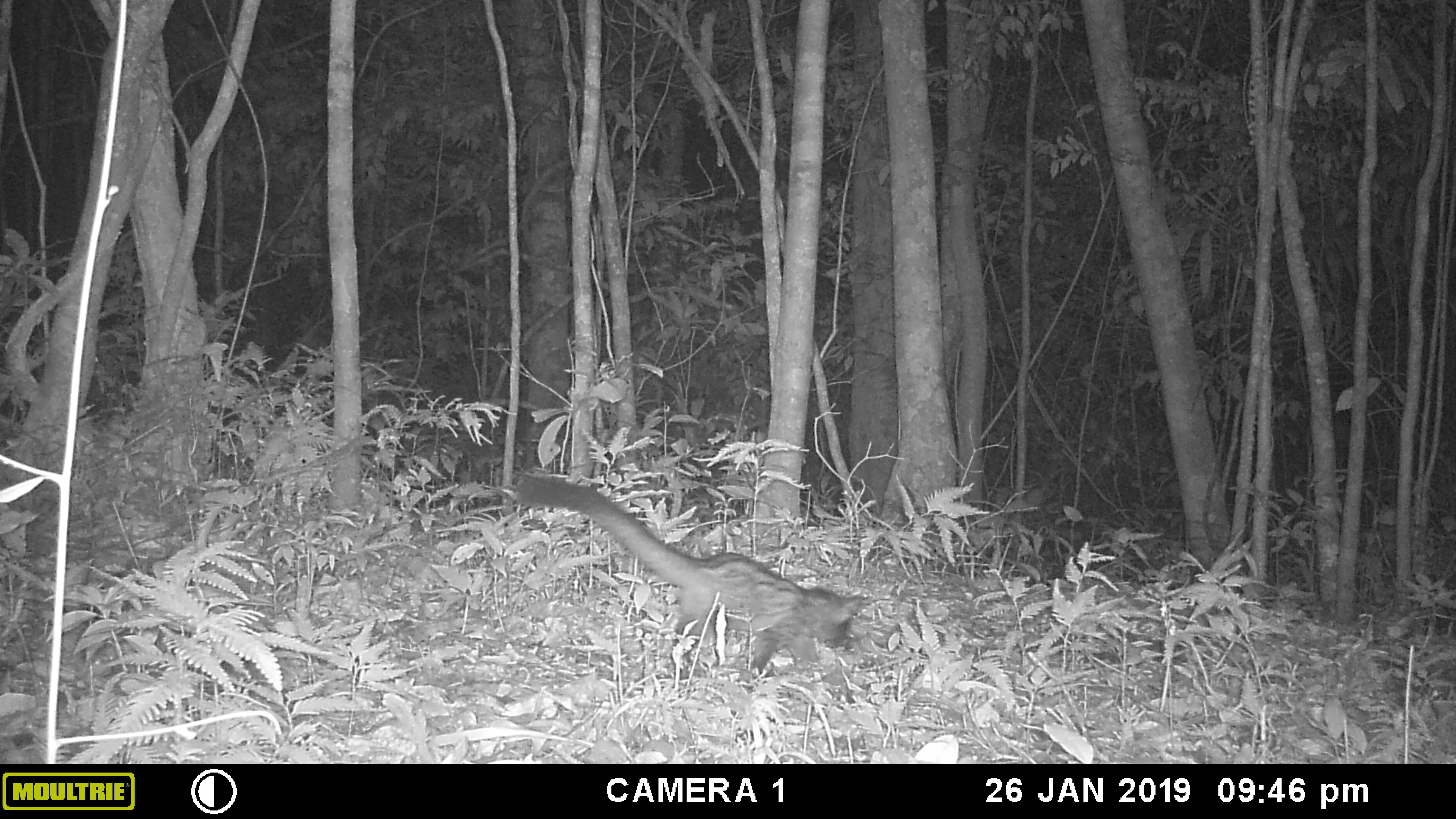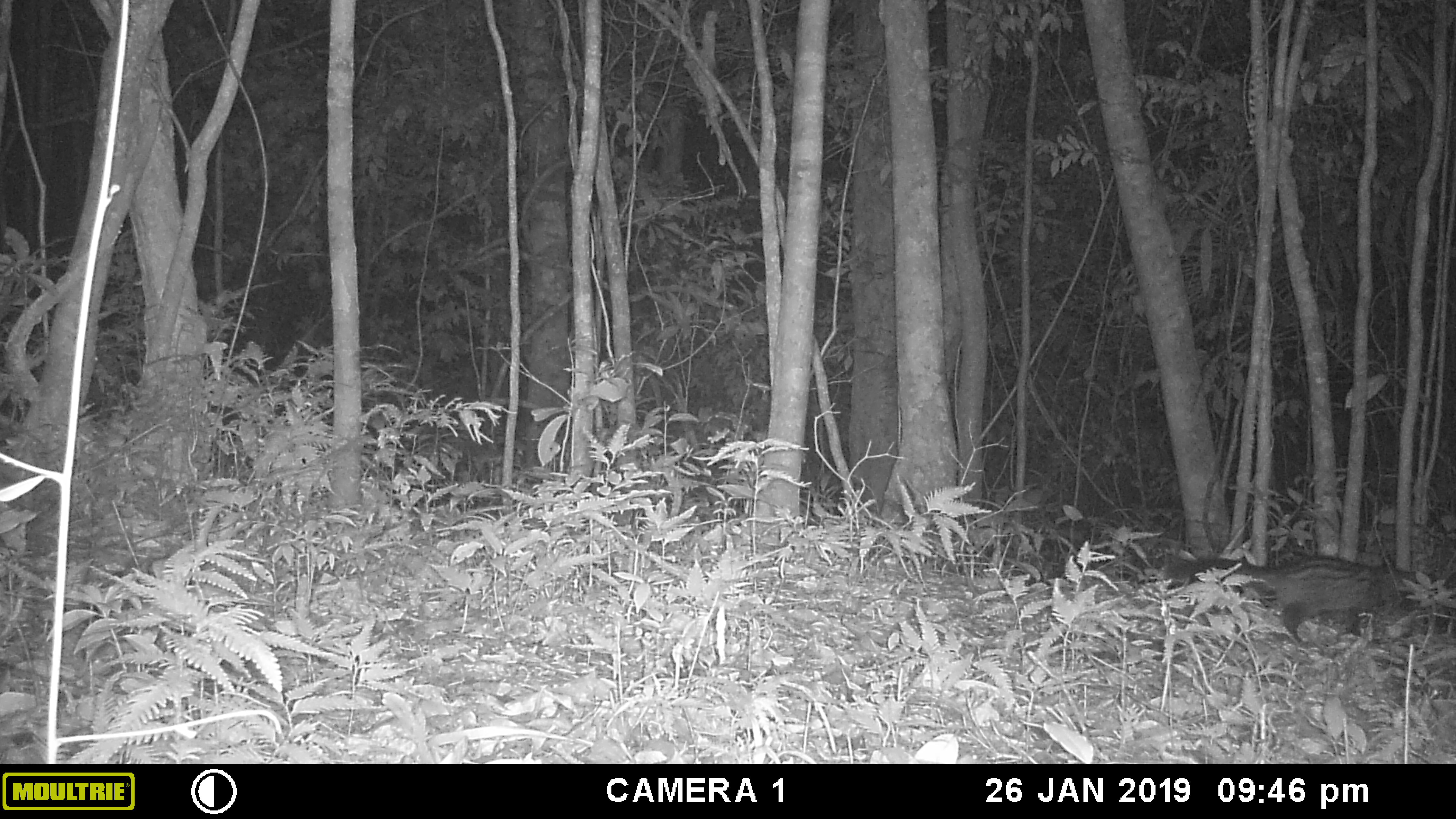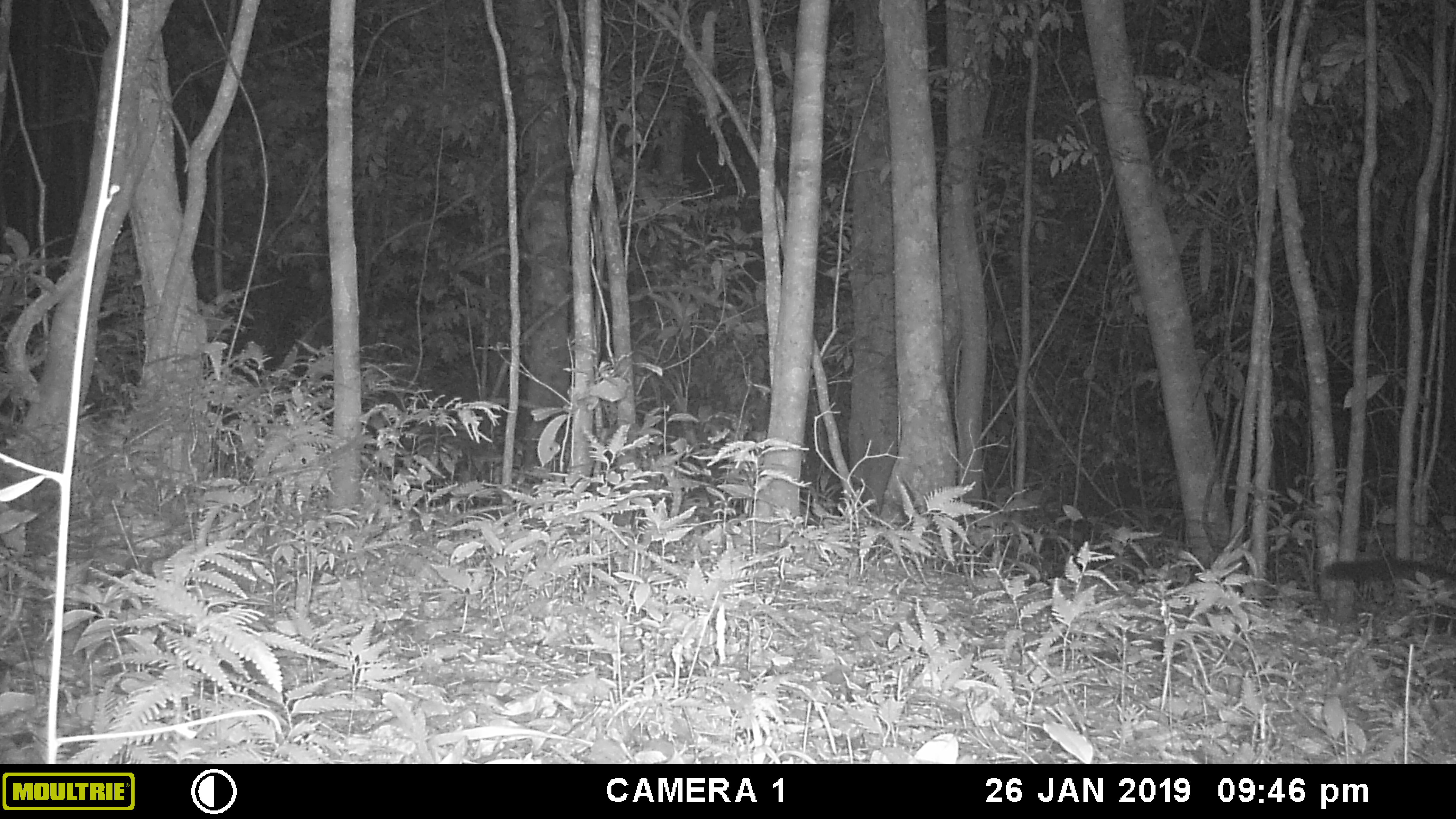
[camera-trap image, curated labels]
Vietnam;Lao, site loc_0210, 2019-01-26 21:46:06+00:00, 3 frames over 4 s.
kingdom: Animalia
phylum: Chordata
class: Mammalia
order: Carnivora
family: Viverridae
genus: Paradoxurus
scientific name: Paradoxurus hermaphroditus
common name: common palm civet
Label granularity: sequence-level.